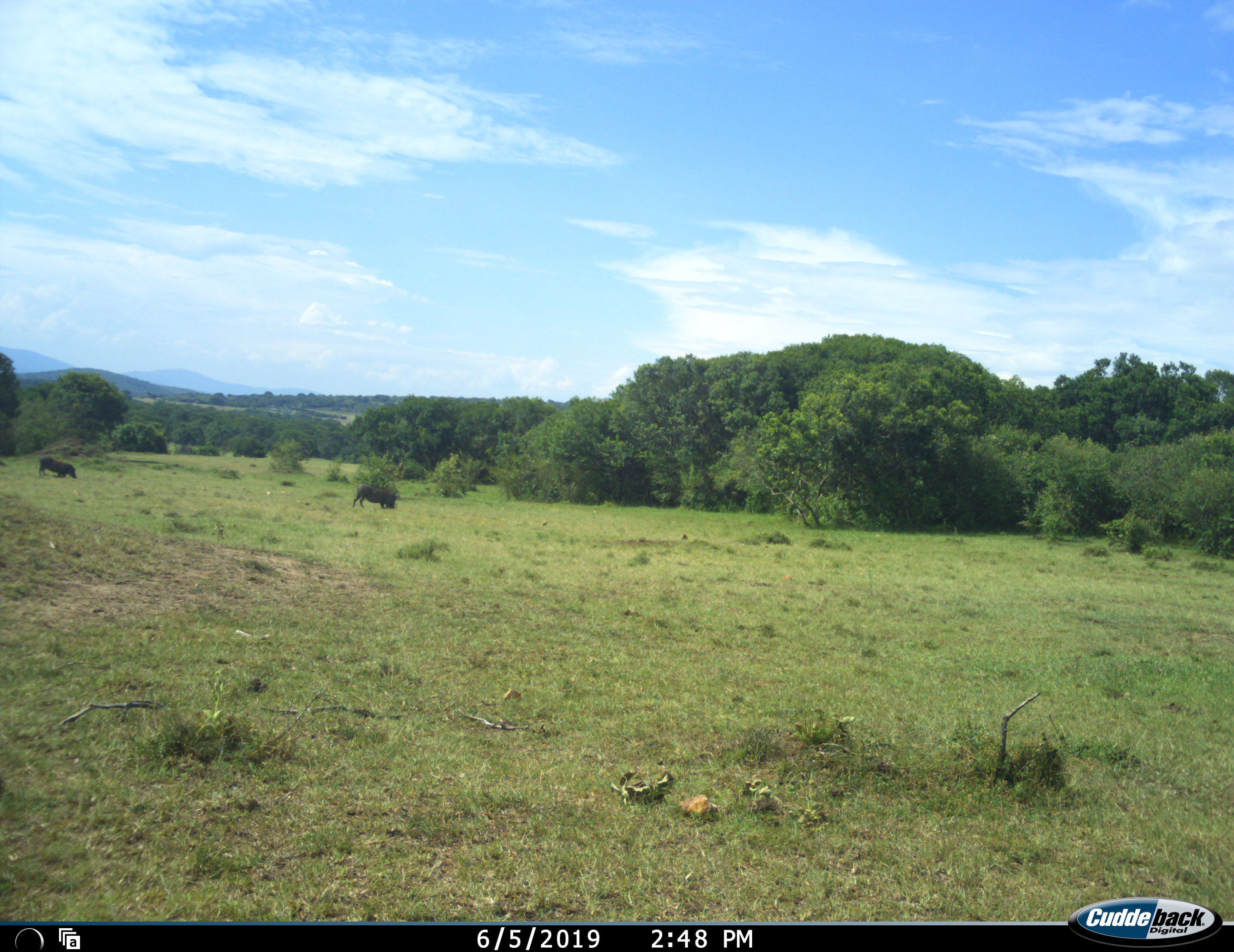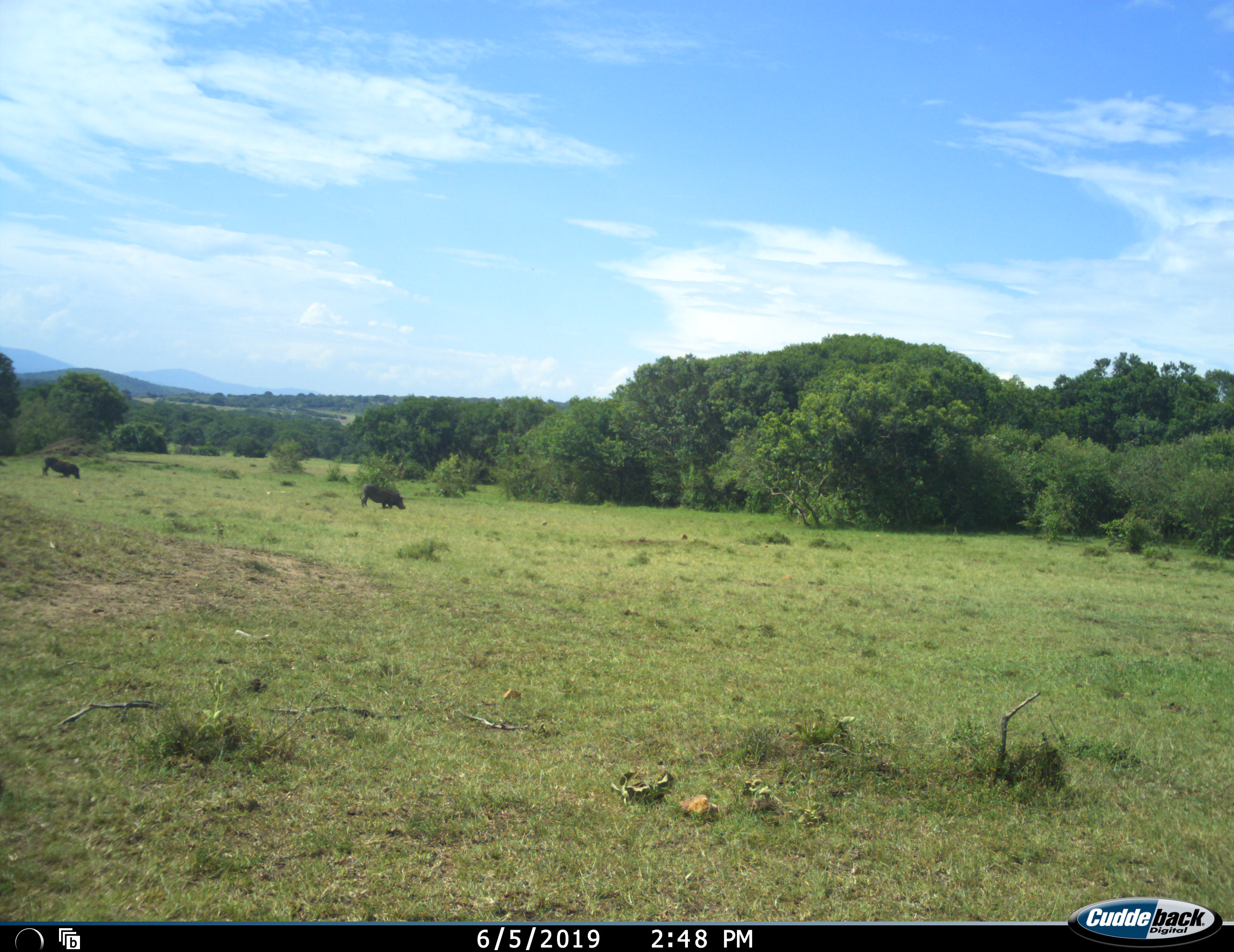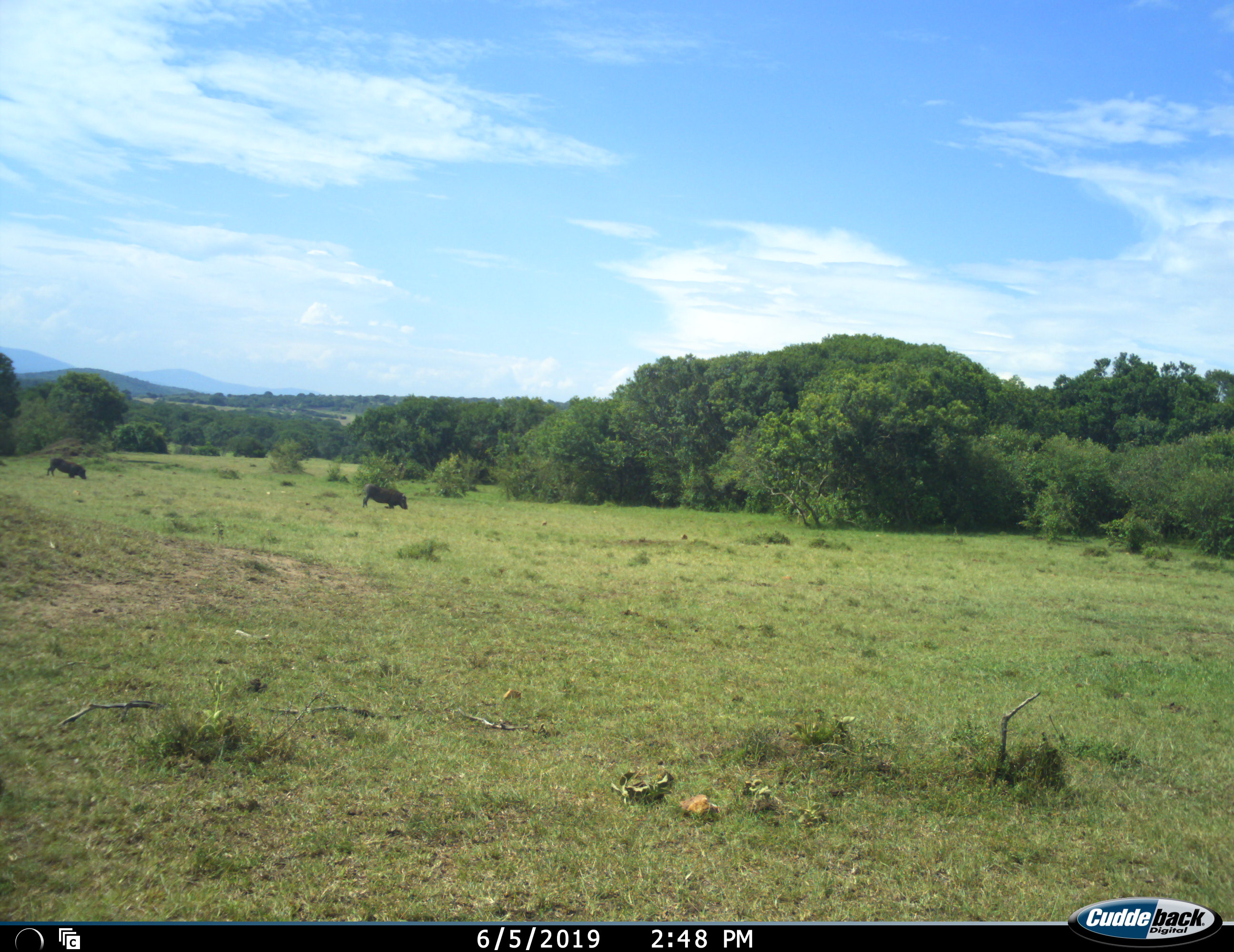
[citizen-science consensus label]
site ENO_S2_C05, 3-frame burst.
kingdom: Animalia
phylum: Chordata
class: Mammalia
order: Artiodactyla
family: Suidae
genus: Phacochoerus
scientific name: Phacochoerus africanus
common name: warthog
Warthog (Phacochoerus africanus), count 2. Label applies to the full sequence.